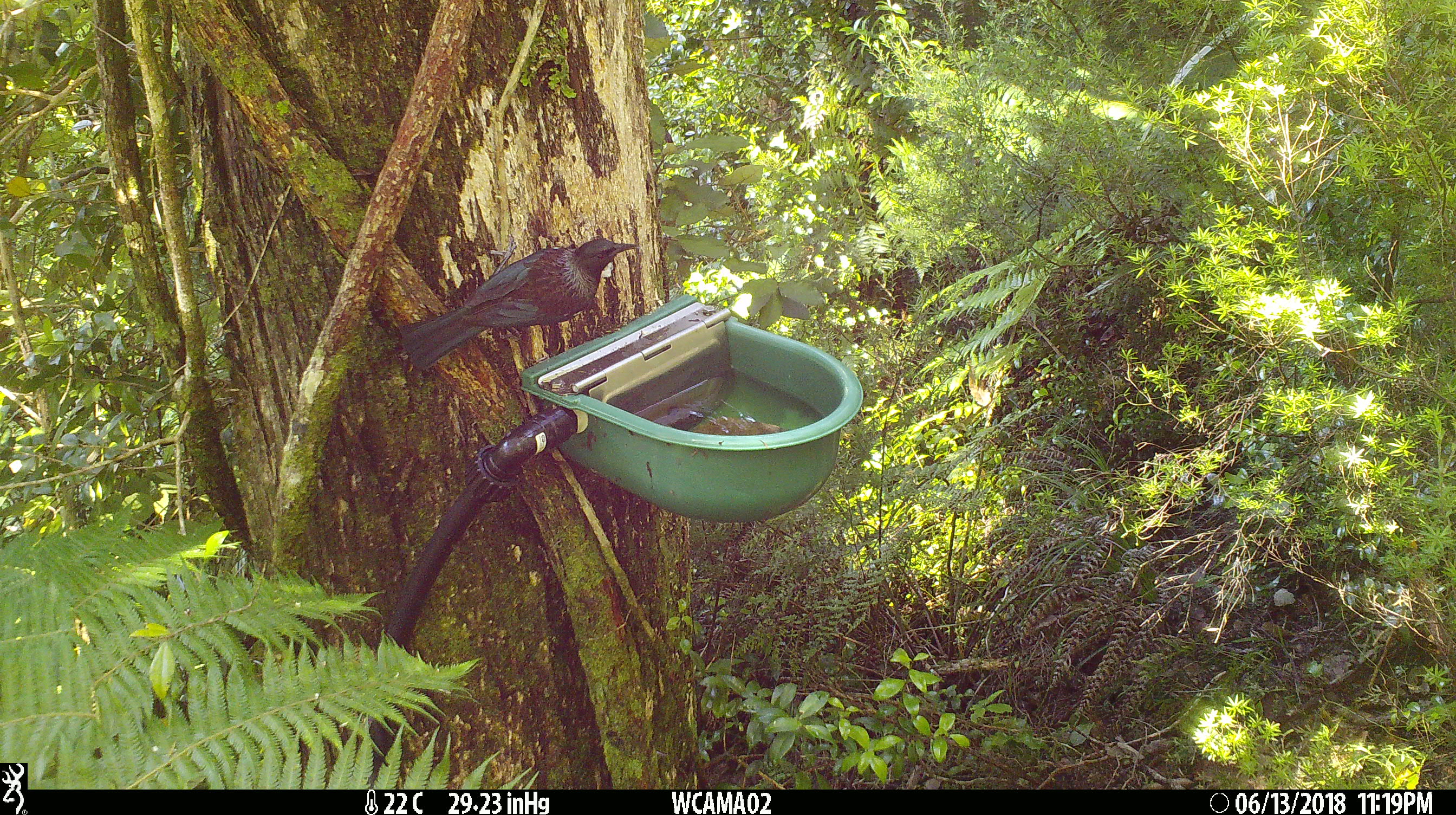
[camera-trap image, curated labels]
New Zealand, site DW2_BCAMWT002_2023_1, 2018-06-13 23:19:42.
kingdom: Animalia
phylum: Chordata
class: Aves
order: Passeriformes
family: Meliphagidae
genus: Prosthemadera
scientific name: Prosthemadera novaeseelandiae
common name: tui